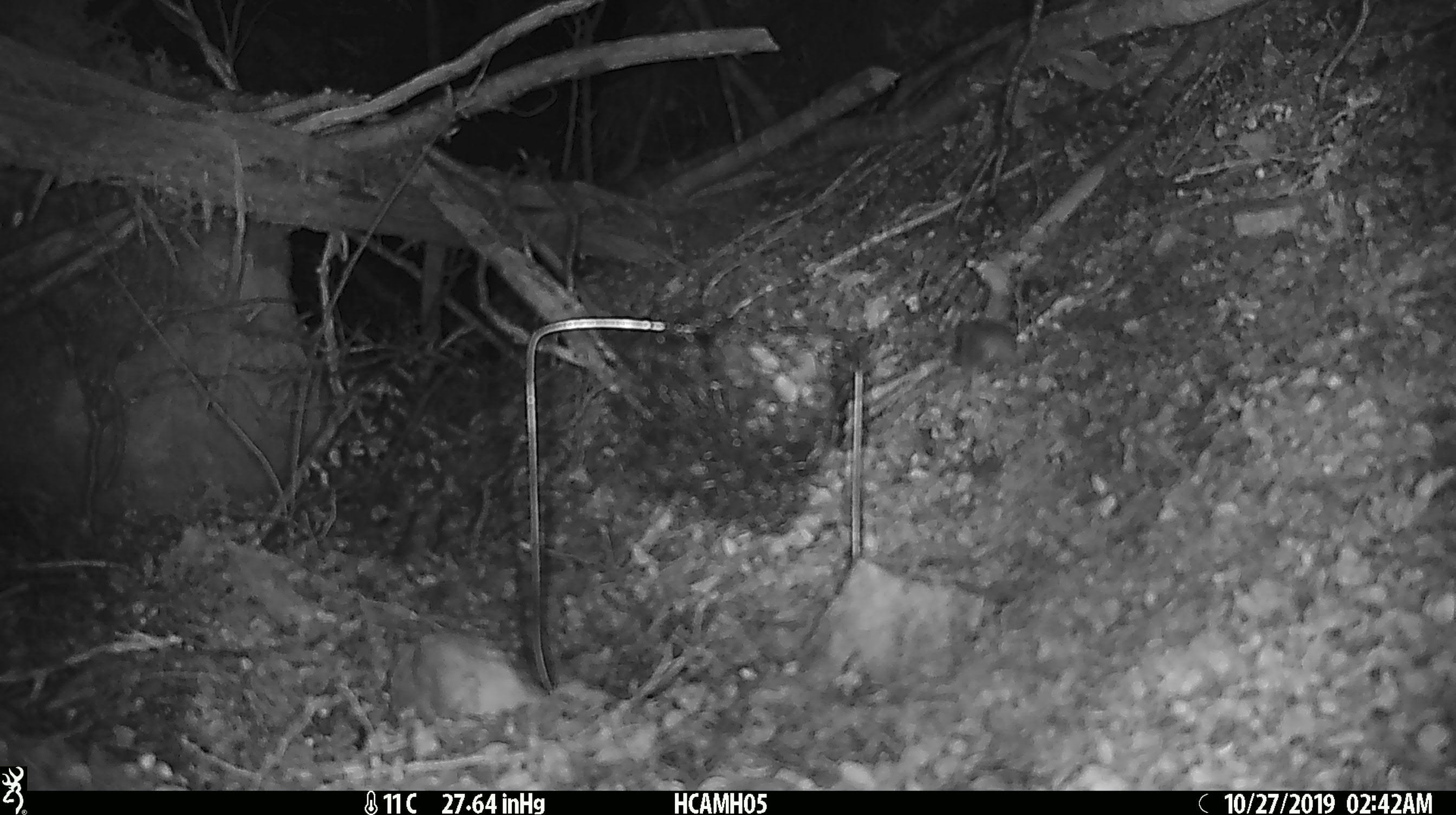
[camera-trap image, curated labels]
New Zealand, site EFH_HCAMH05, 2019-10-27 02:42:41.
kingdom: Animalia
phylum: Chordata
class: Mammalia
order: Rodentia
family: Muridae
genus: Mus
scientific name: Mus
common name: mouse